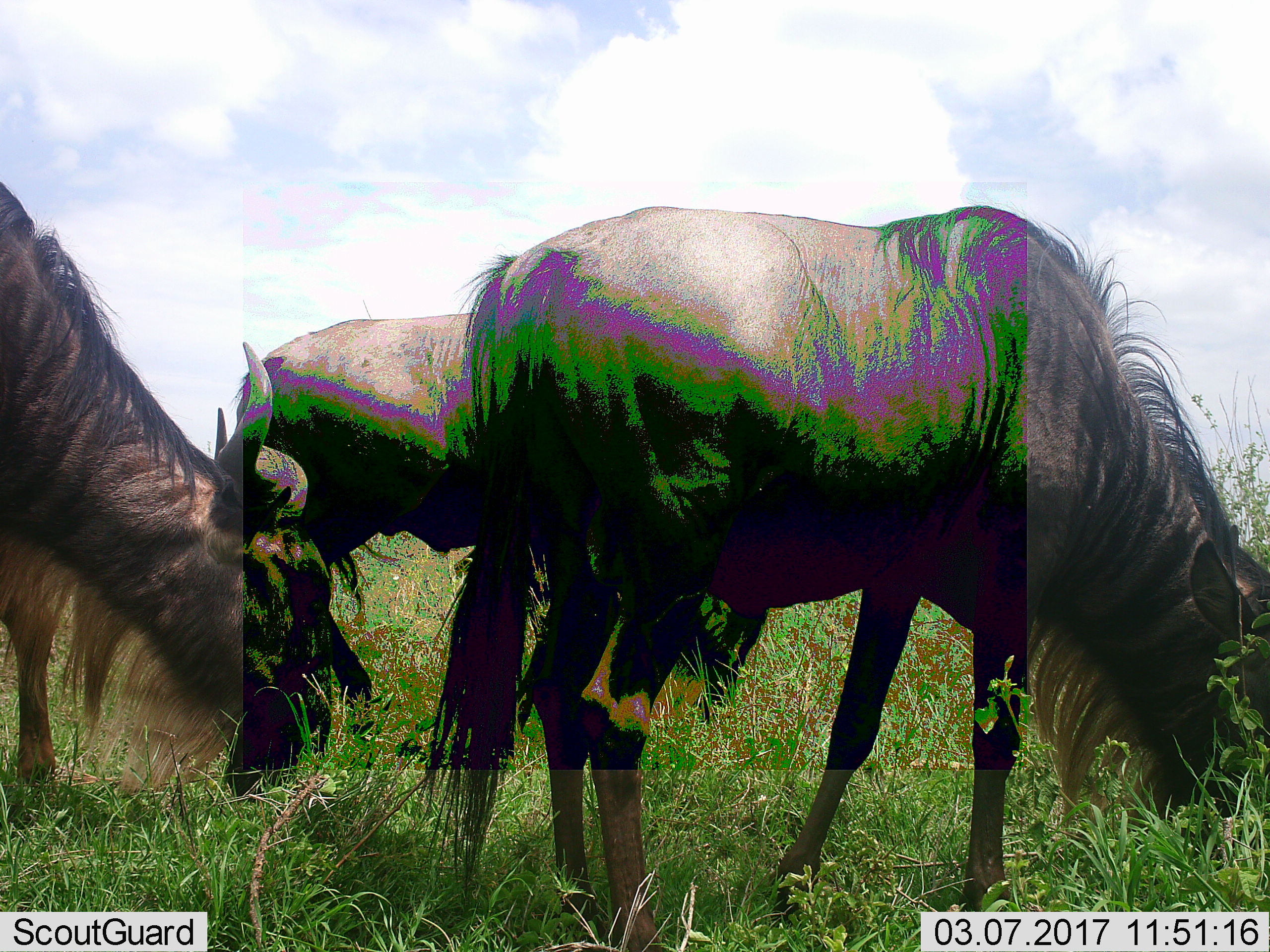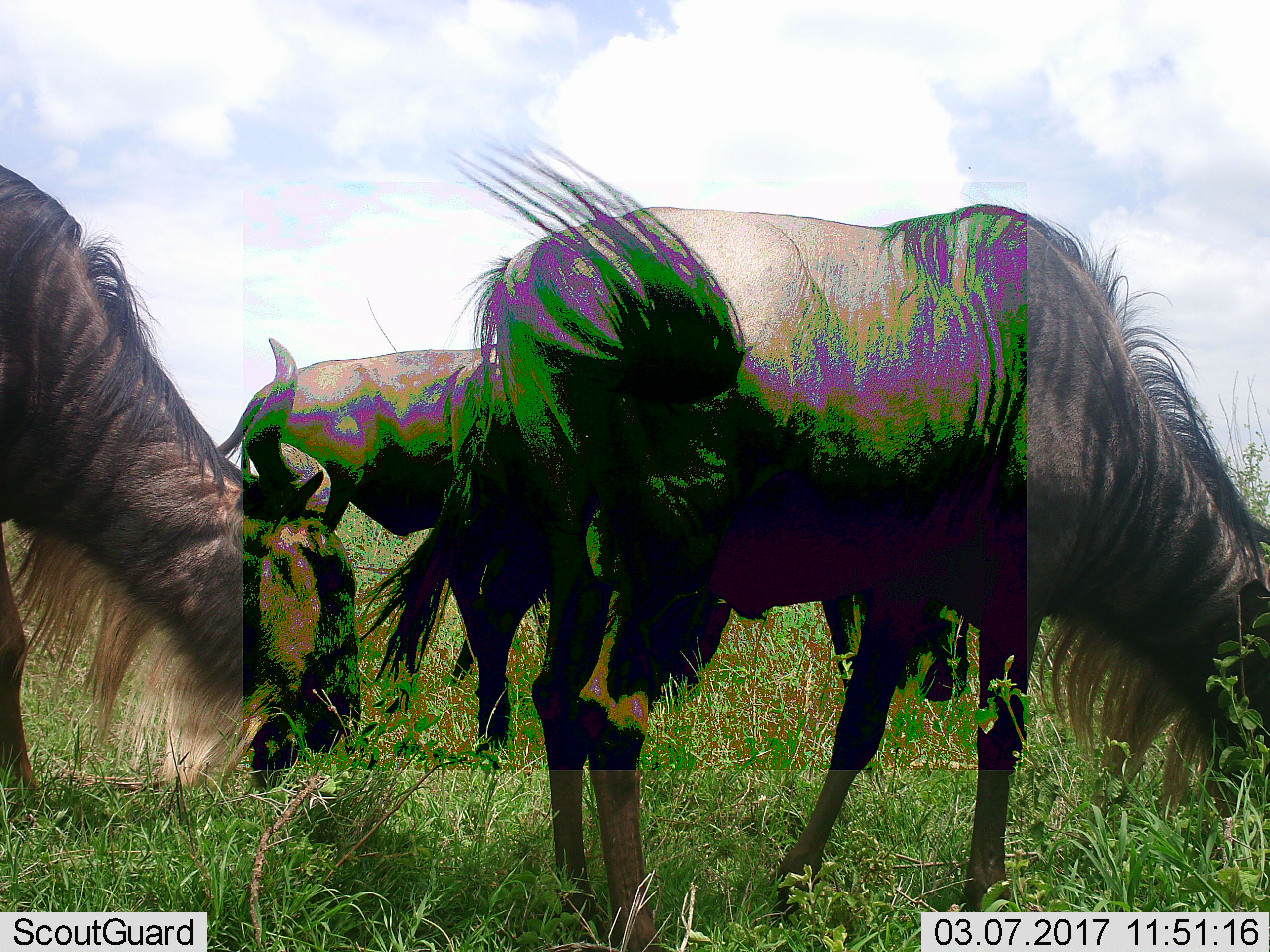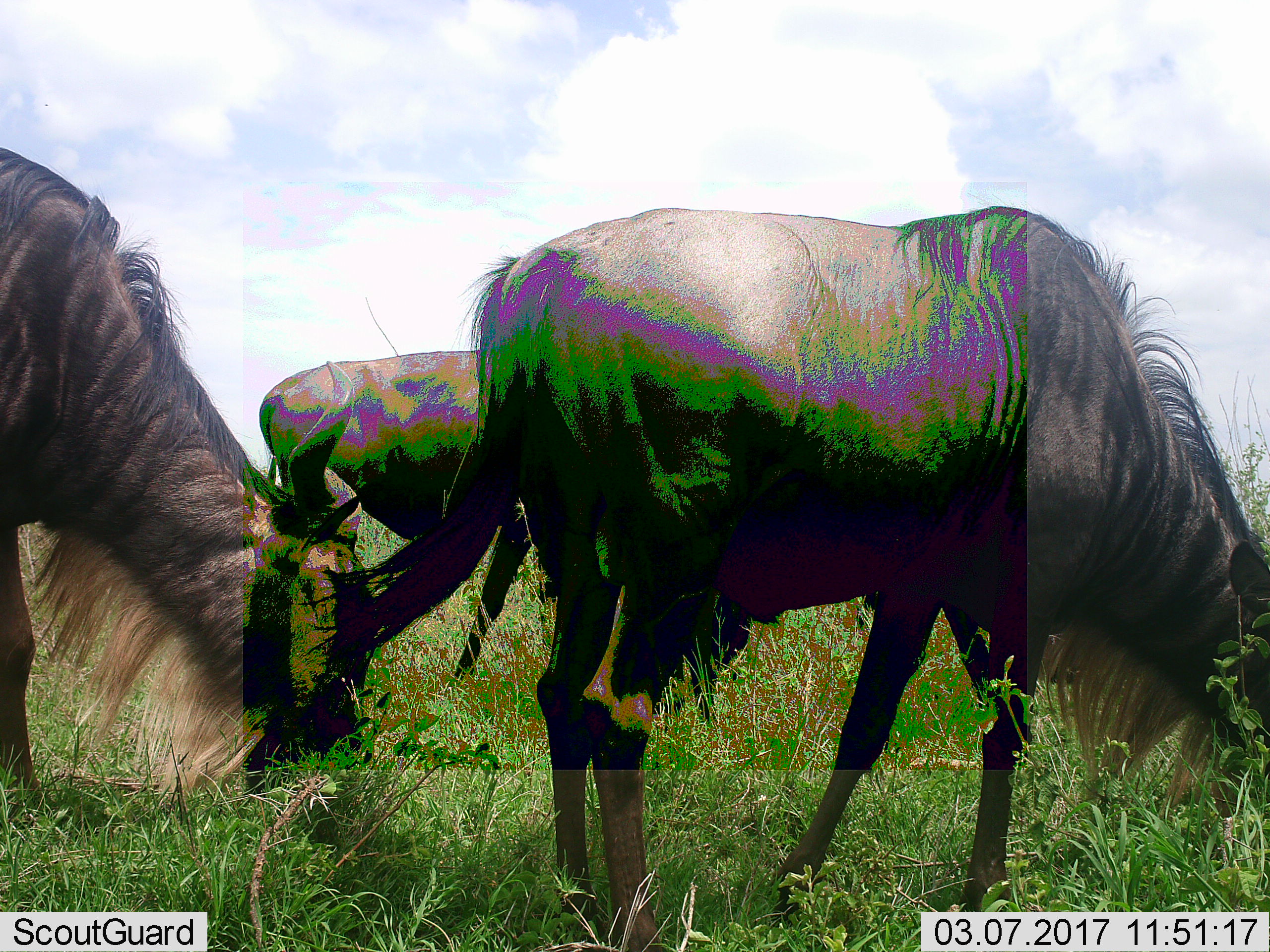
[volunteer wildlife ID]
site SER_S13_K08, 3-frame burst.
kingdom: Animalia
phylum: Chordata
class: Mammalia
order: Artiodactyla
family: Bovidae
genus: Connochaetes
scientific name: Connochaetes taurinus taurinus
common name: blue wildebeest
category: wildebeestblue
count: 3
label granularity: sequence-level